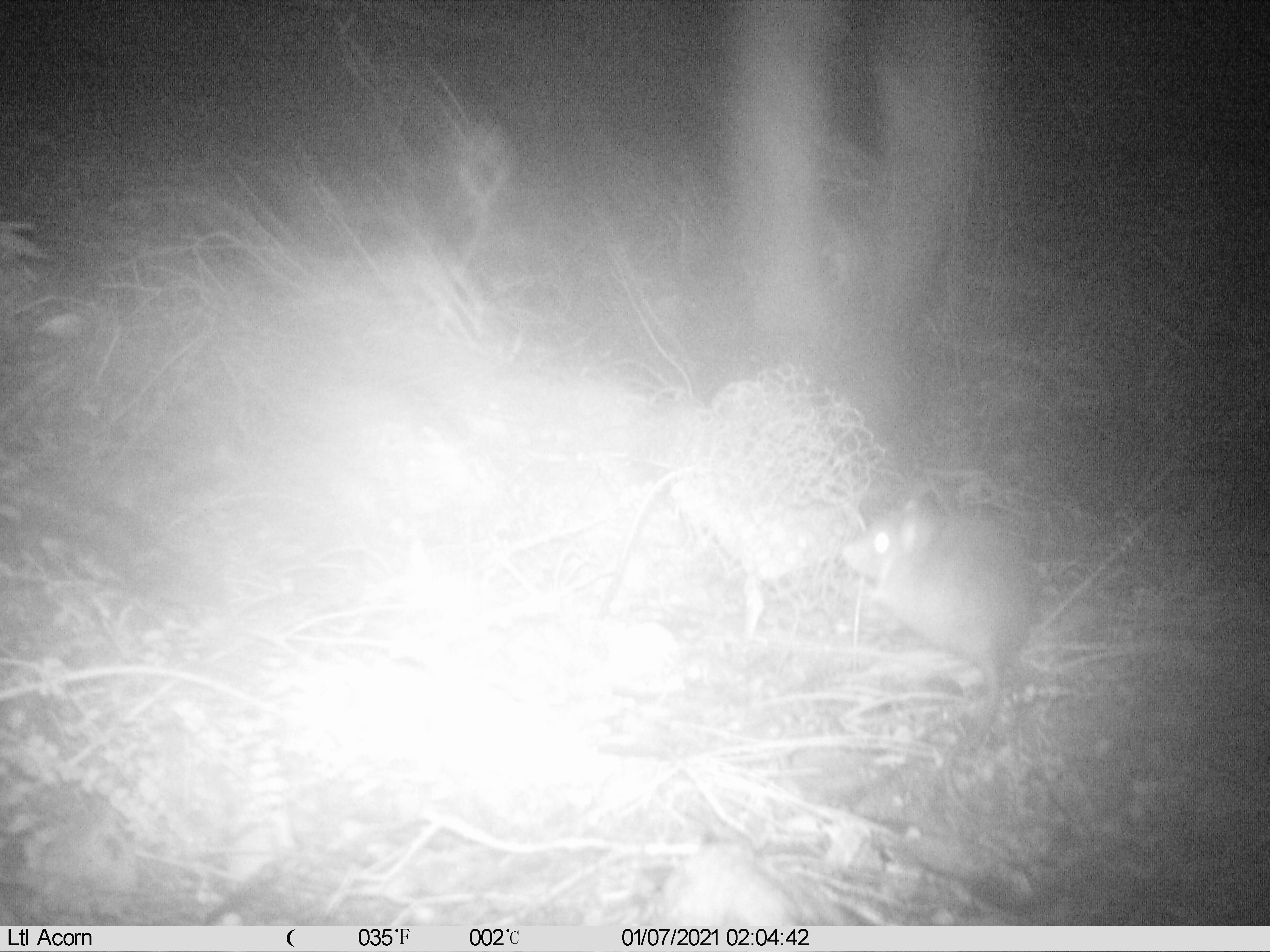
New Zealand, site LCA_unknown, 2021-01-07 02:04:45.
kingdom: Animalia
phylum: Chordata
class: Mammalia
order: Rodentia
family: Muridae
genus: Rattus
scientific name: Rattus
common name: rat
Rat (Rattus).